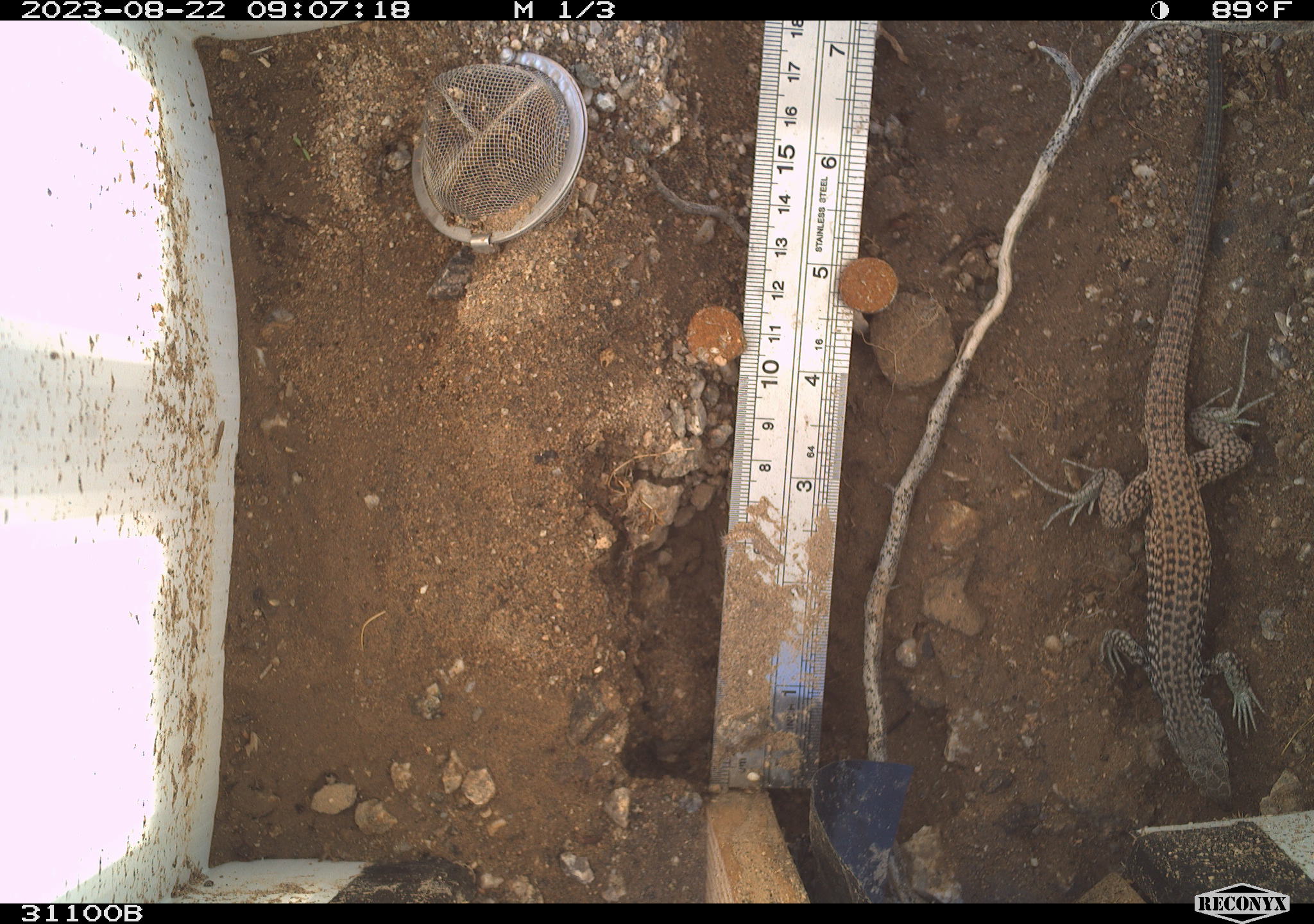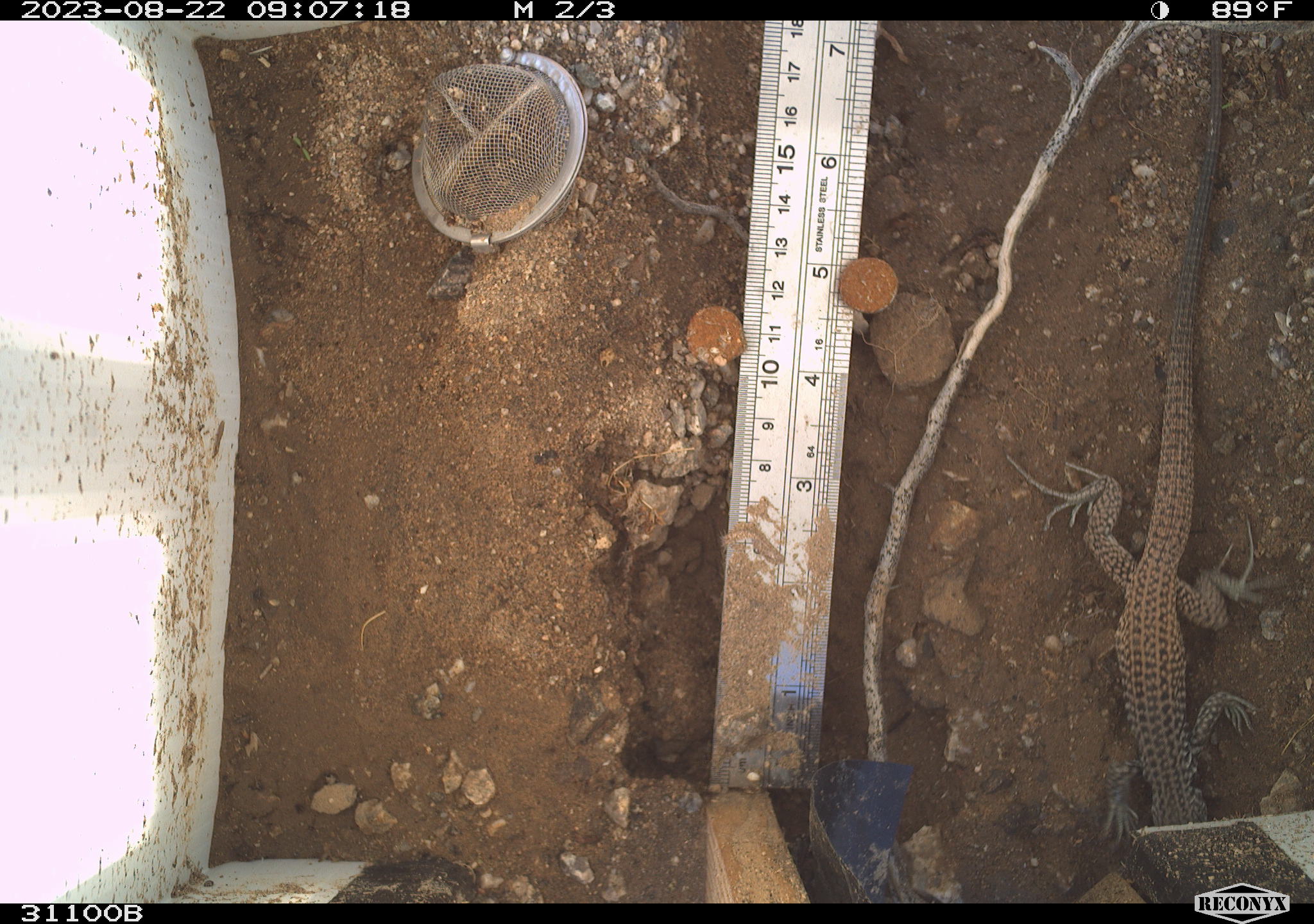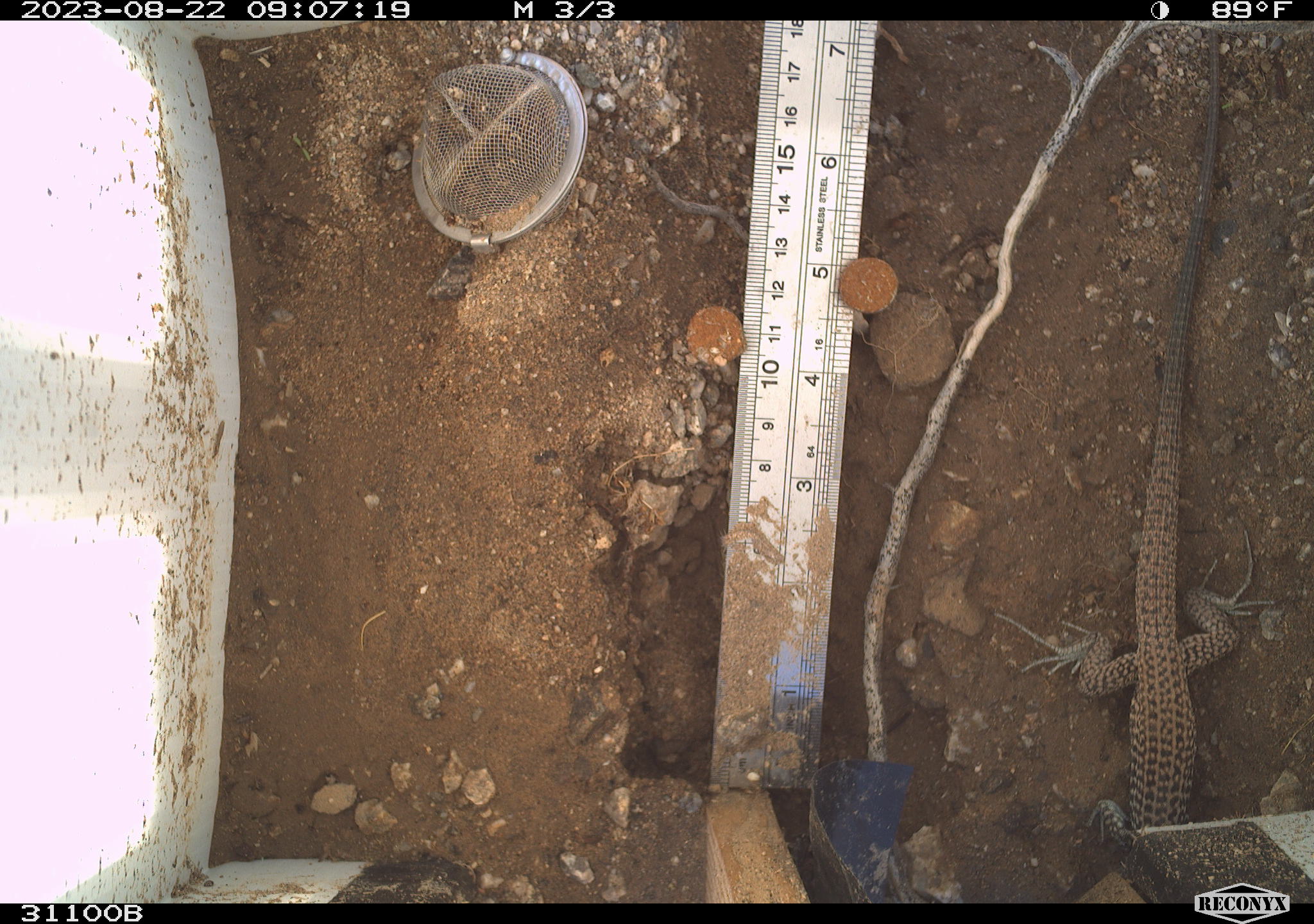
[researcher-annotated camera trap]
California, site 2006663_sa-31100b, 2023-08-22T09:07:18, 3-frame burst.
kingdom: Animalia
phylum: Chordata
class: Reptilia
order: Squamata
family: Teiidae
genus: Aspidoscelis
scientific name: Aspidoscelis tigris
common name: western whiptail